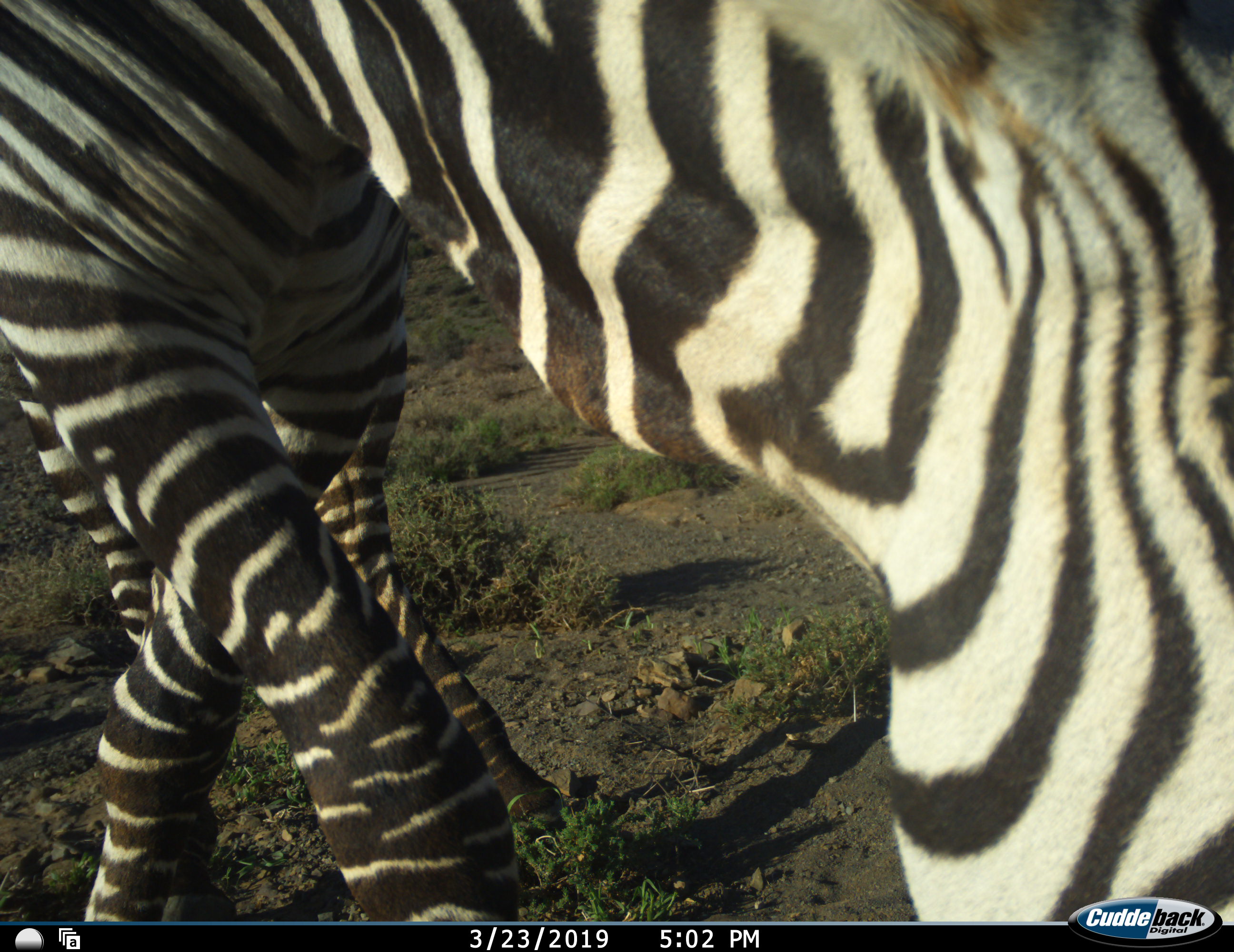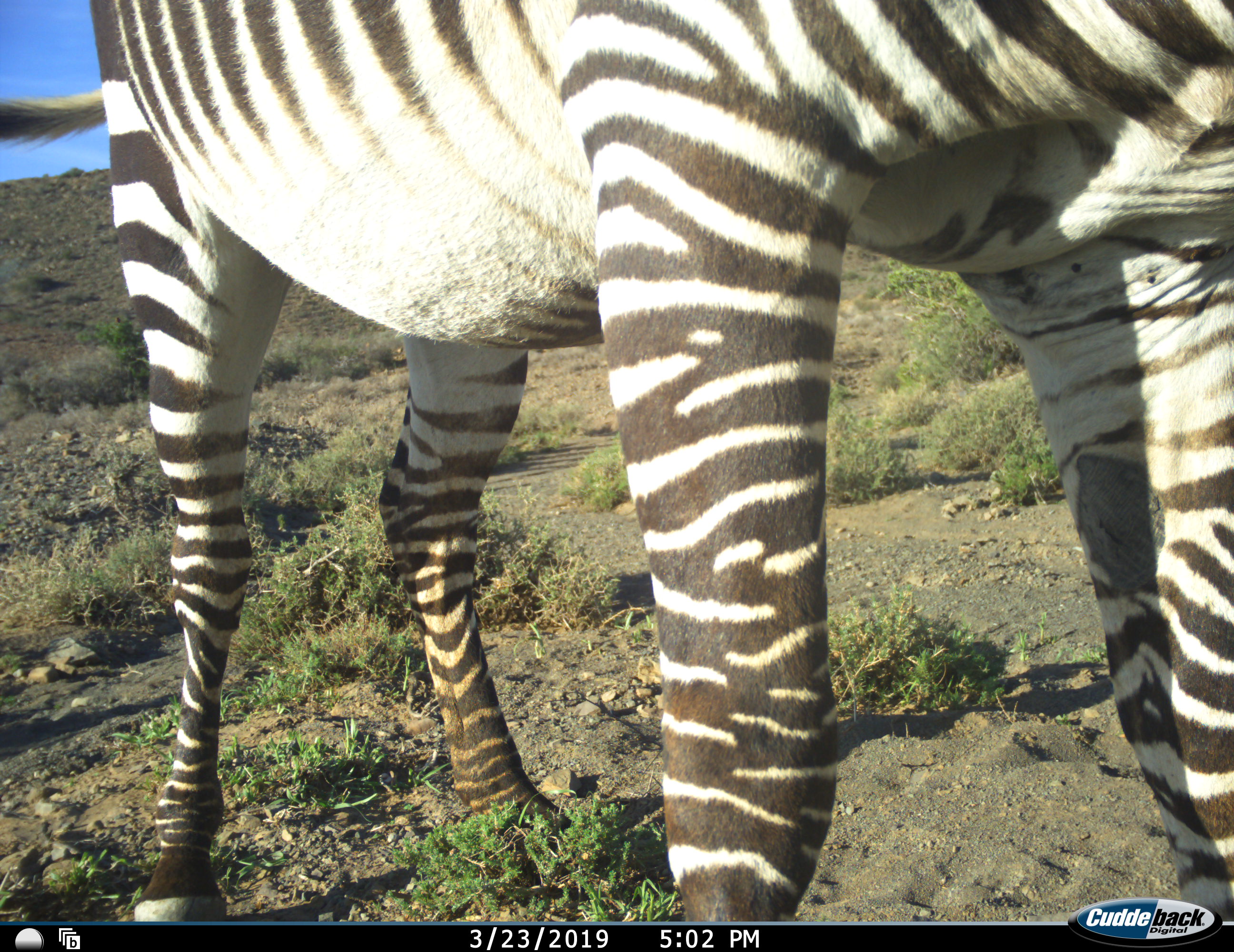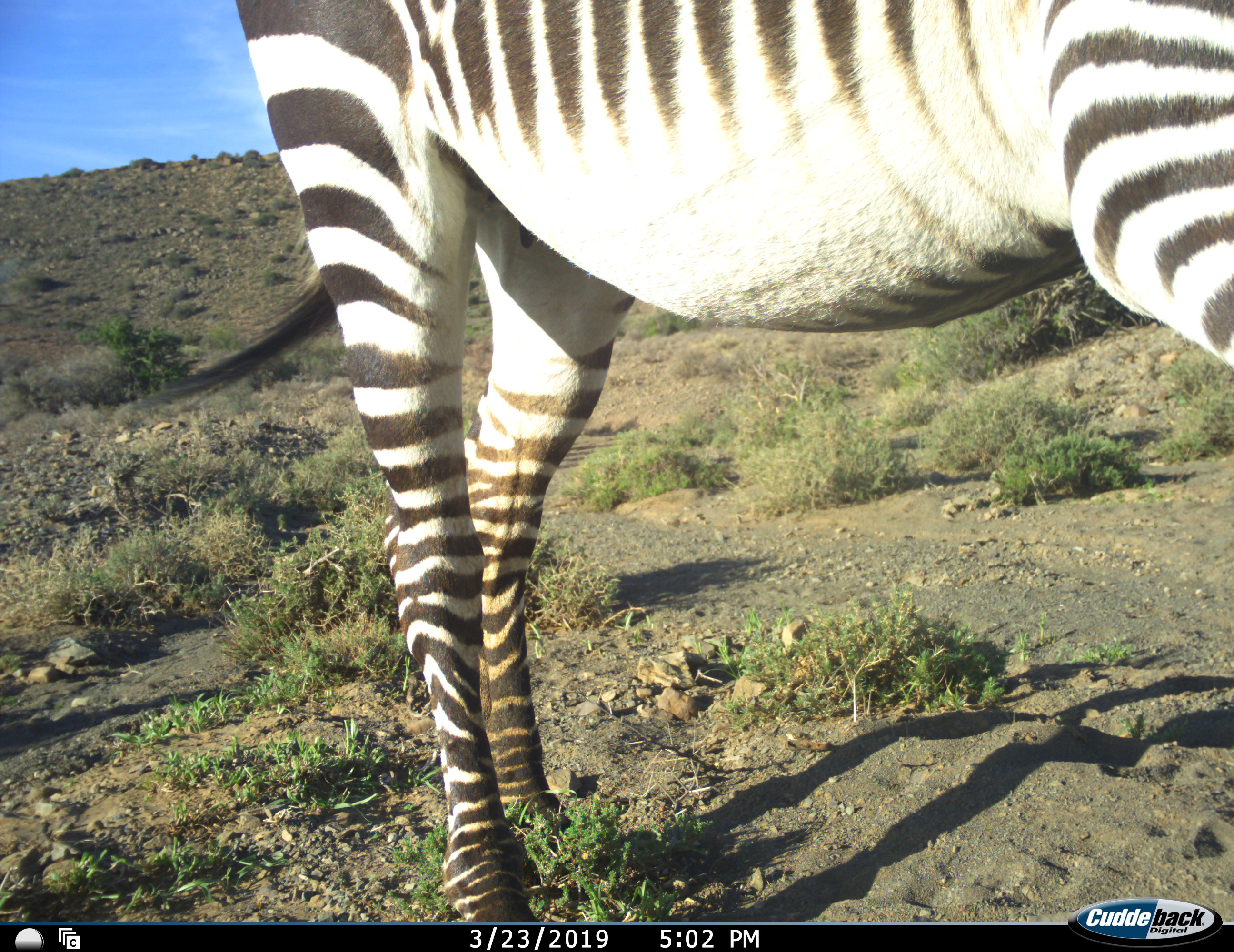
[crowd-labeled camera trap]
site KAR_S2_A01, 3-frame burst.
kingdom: Animalia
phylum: Chordata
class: Mammalia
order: Perissodactyla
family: Equidae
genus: Equus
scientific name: Equus zebra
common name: mountain zebra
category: zebramountain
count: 1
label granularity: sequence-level